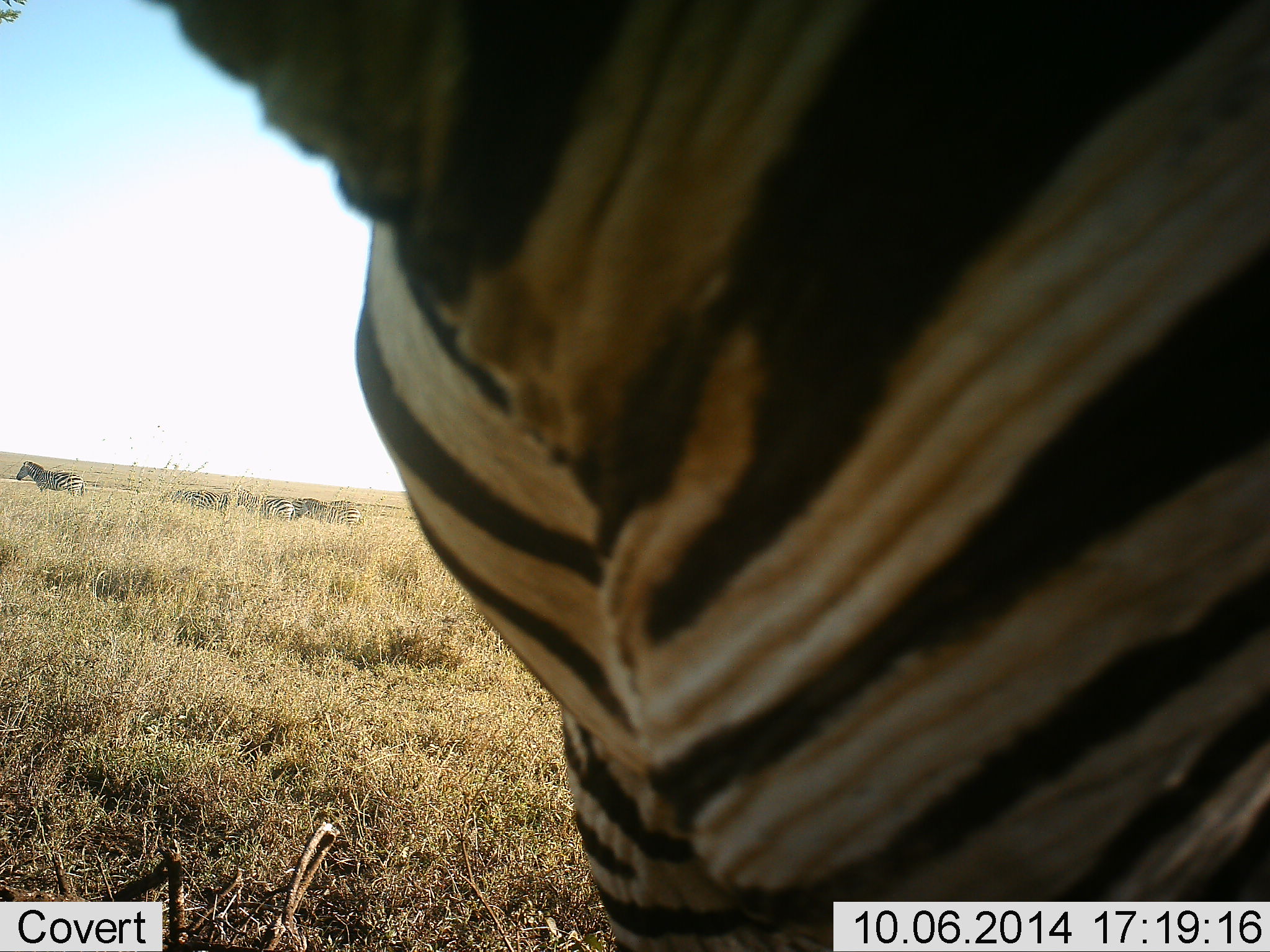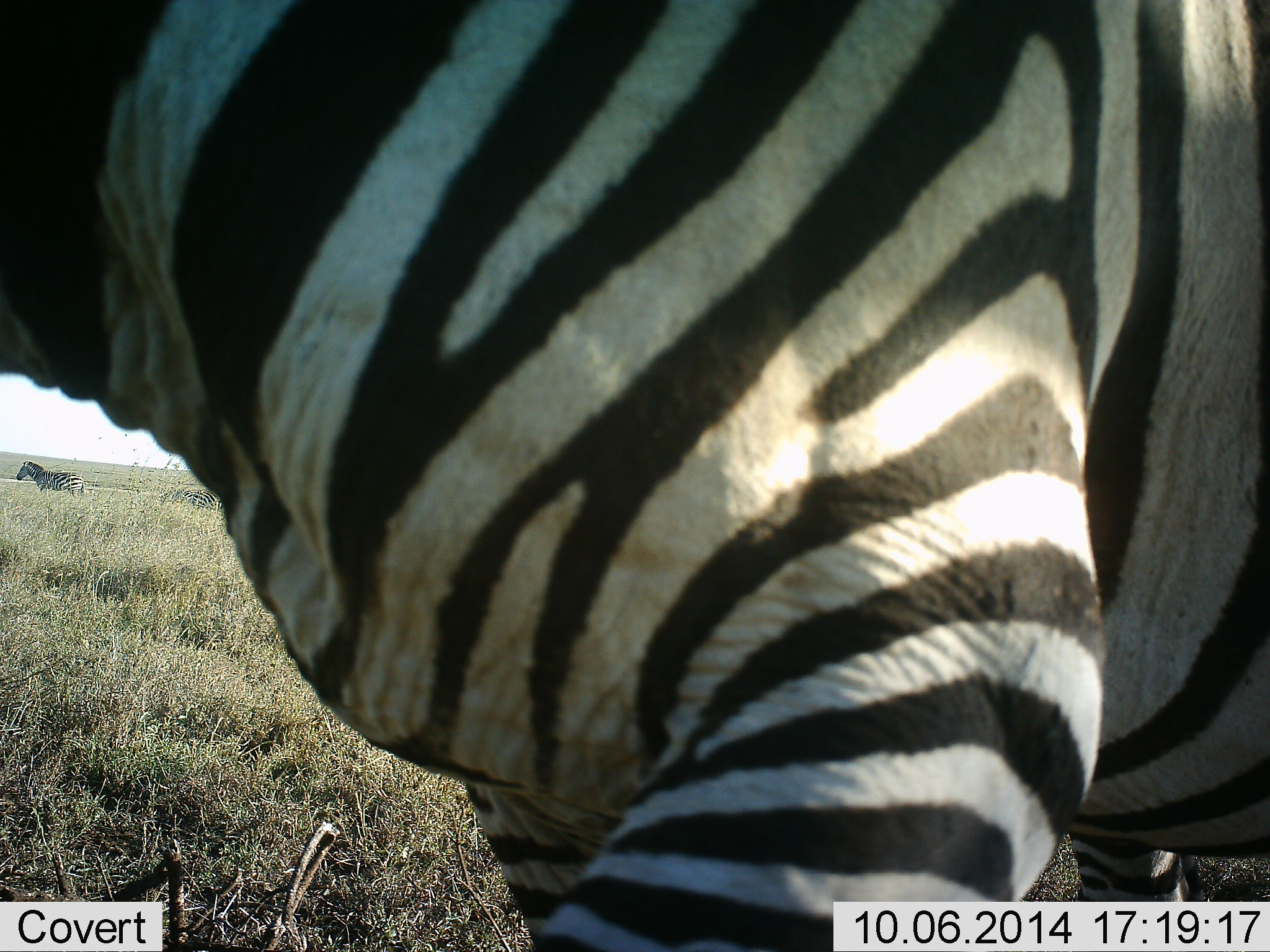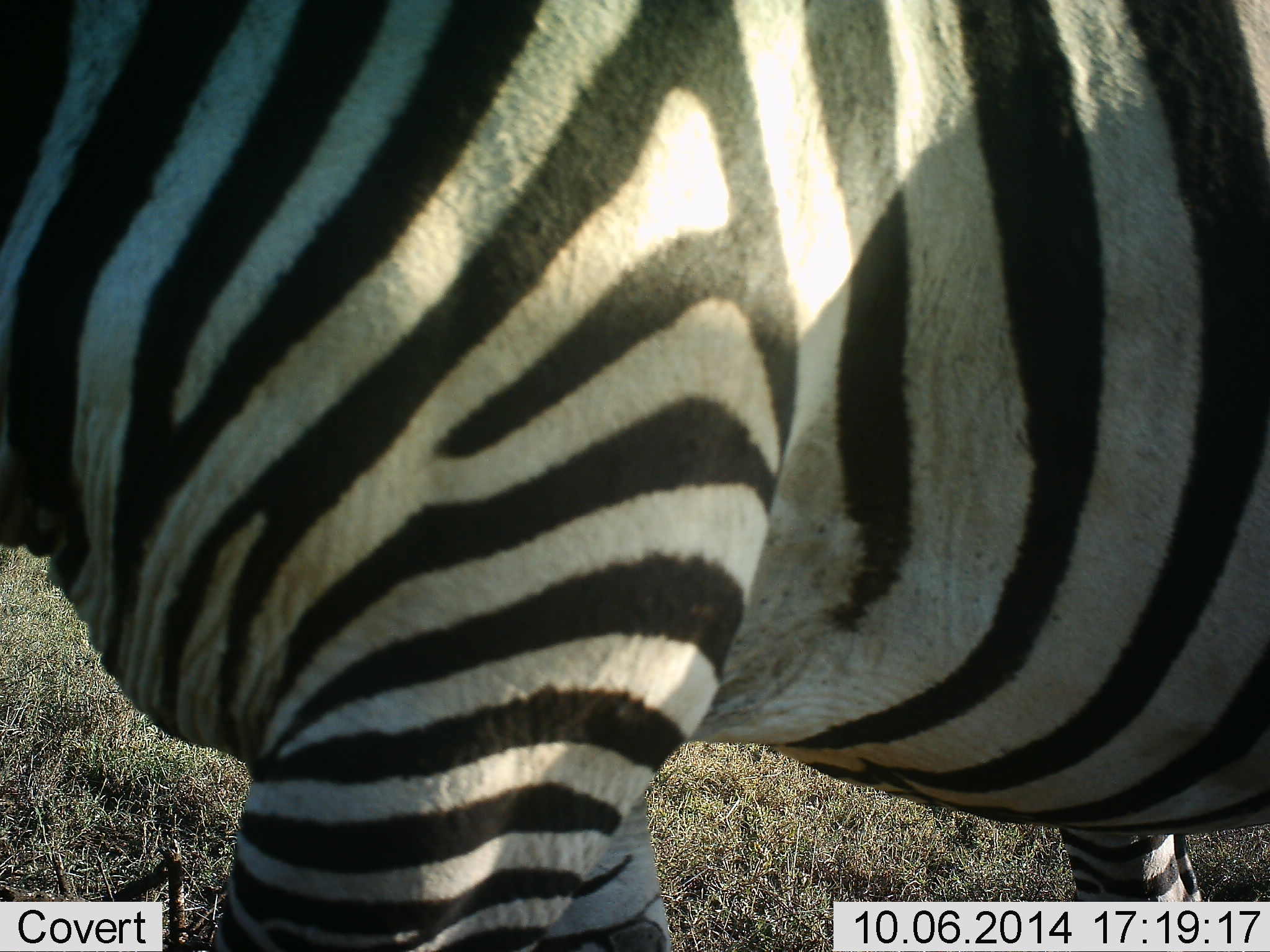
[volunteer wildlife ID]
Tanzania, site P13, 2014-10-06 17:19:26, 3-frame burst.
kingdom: Animalia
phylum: Chordata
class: Mammalia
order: Perissodactyla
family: Equidae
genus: Equus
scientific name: Equus quagga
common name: plains zebra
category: zebra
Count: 2.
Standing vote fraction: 20%.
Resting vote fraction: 0%.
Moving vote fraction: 100%.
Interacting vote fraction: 0%.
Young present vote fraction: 0%.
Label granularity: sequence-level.